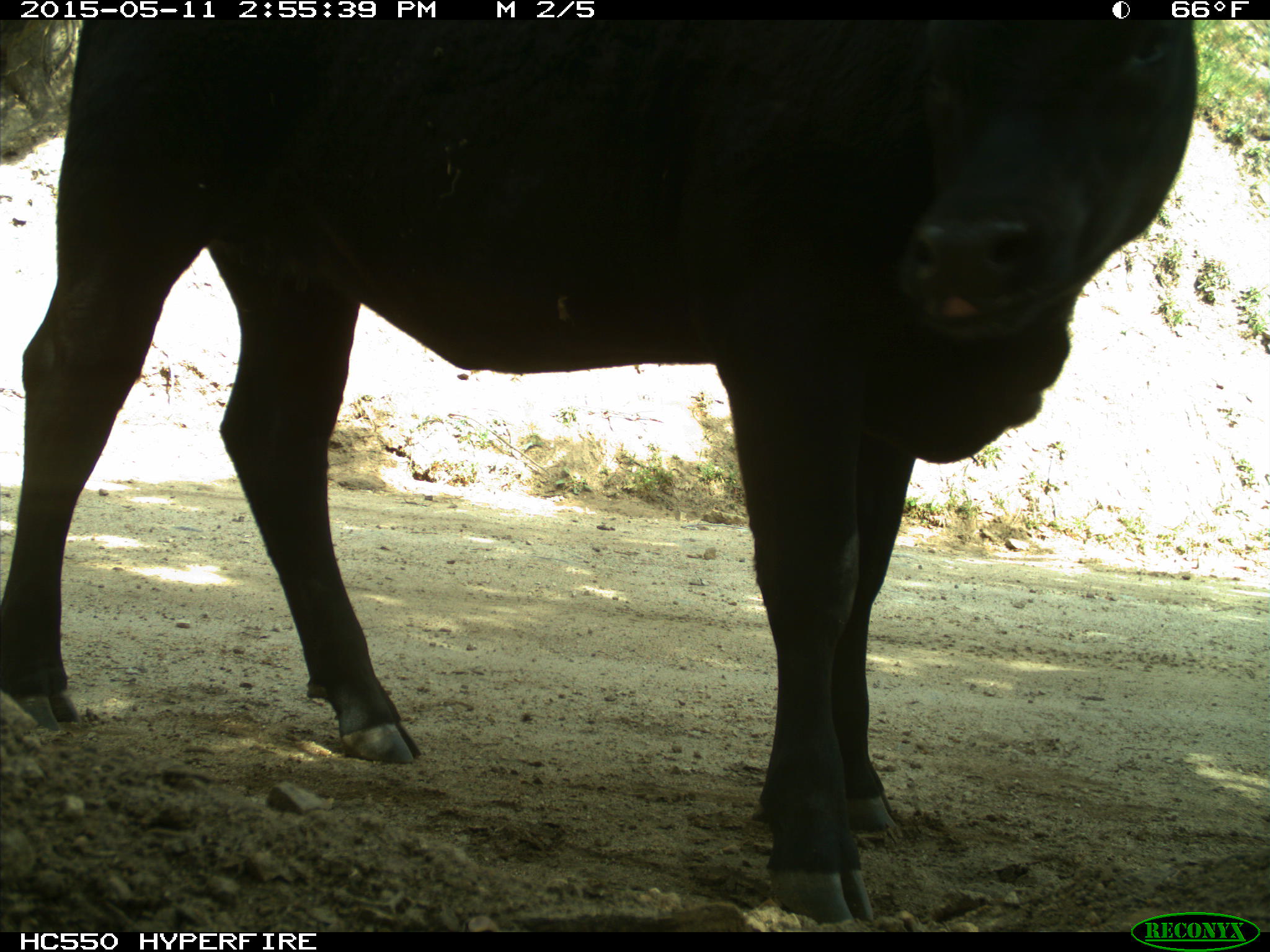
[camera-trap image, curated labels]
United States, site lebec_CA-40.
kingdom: Animalia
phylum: Chordata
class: Mammalia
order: Artiodactyla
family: Bovidae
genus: Bos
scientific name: Bos taurus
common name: domestic cow